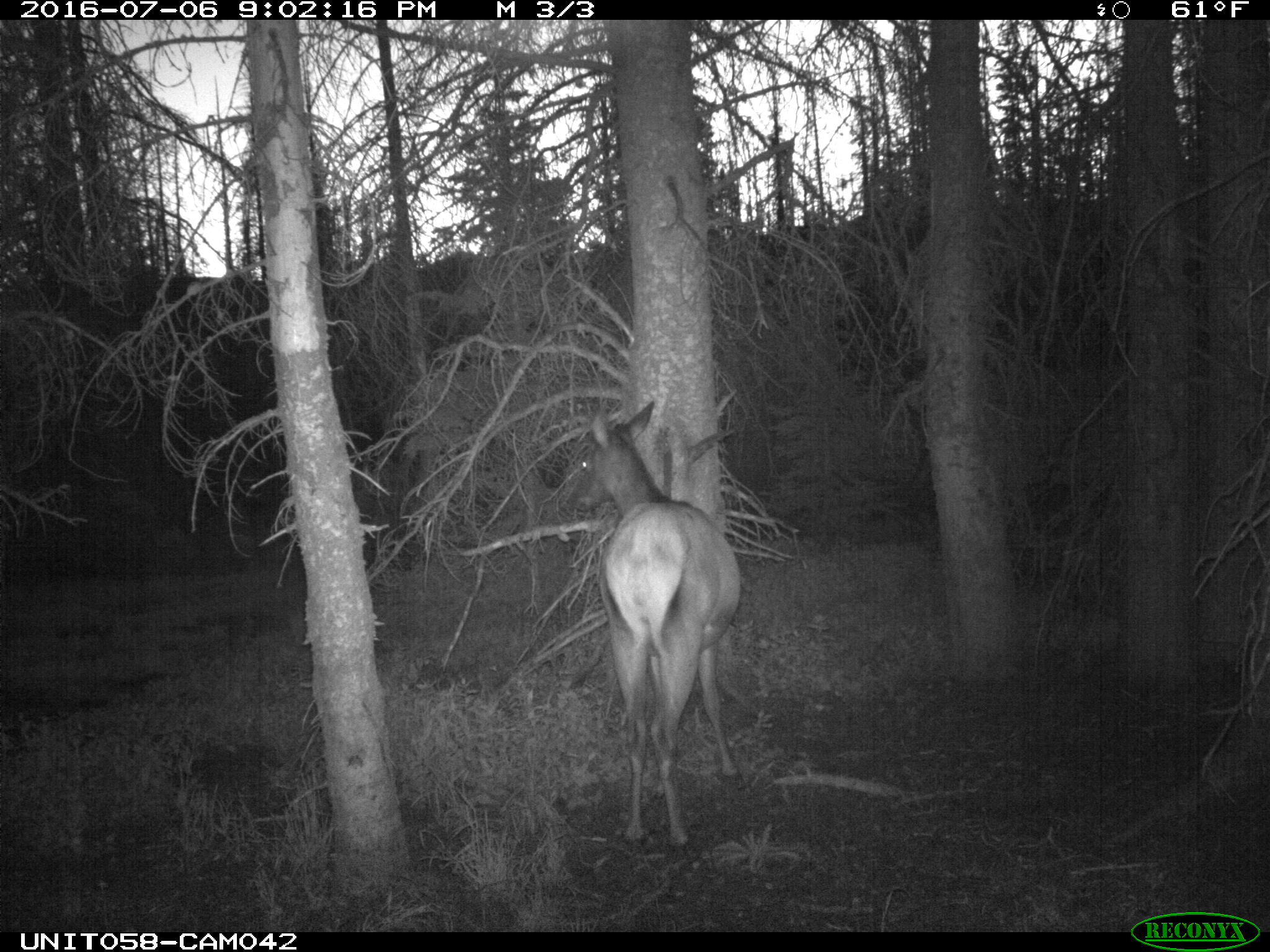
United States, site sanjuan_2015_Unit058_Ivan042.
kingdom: Animalia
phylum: Chordata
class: Mammalia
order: Artiodactyla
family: Cervidae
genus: Cervus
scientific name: Cervus elaphus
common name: red deer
Cervus elaphus (red deer).